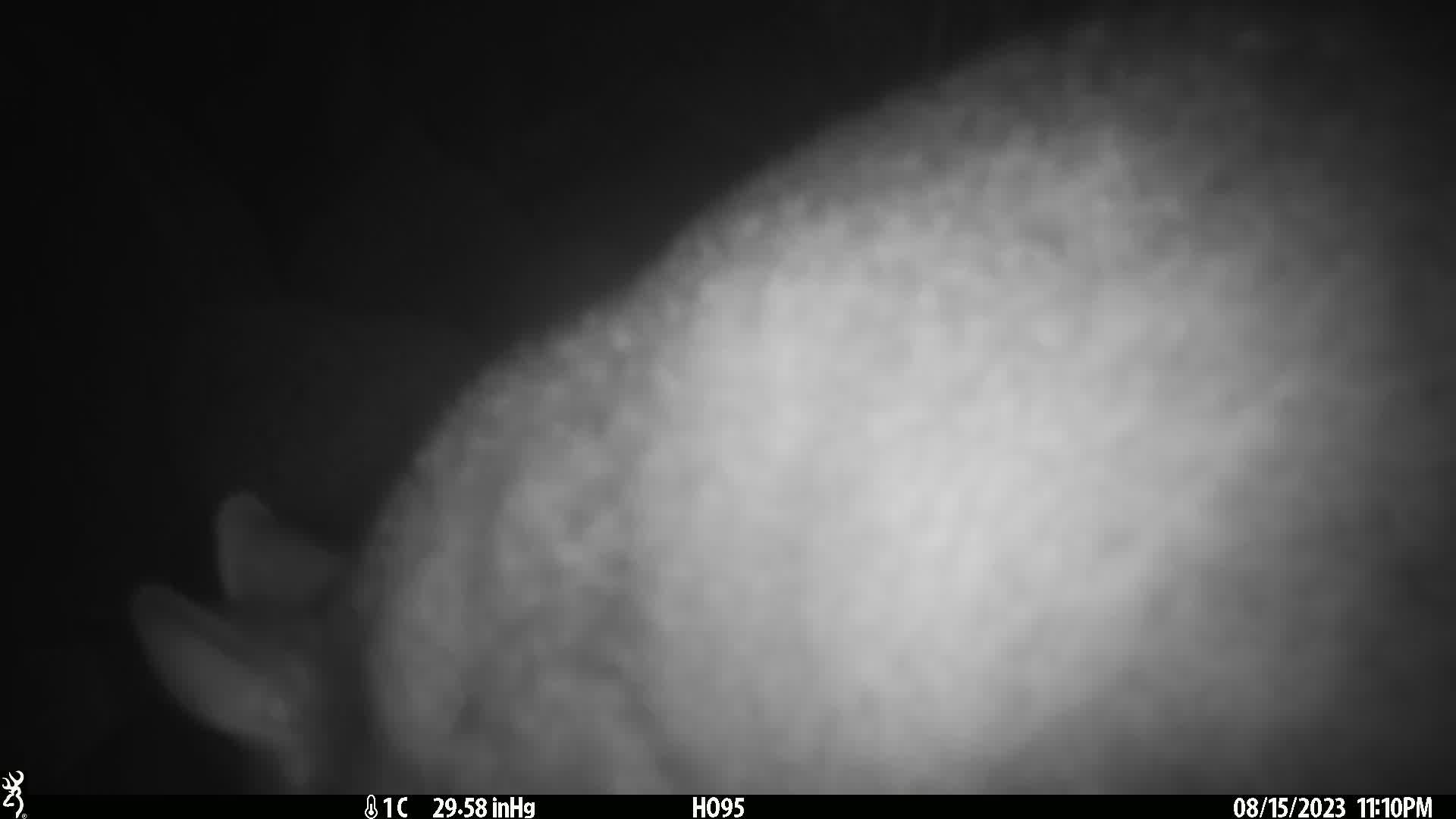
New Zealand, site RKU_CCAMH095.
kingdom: Animalia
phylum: Chordata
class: Mammalia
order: Diprotodontia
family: Phalangeridae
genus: Trichosurus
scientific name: Trichosurus vulpecula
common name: common brushtail possum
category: possum